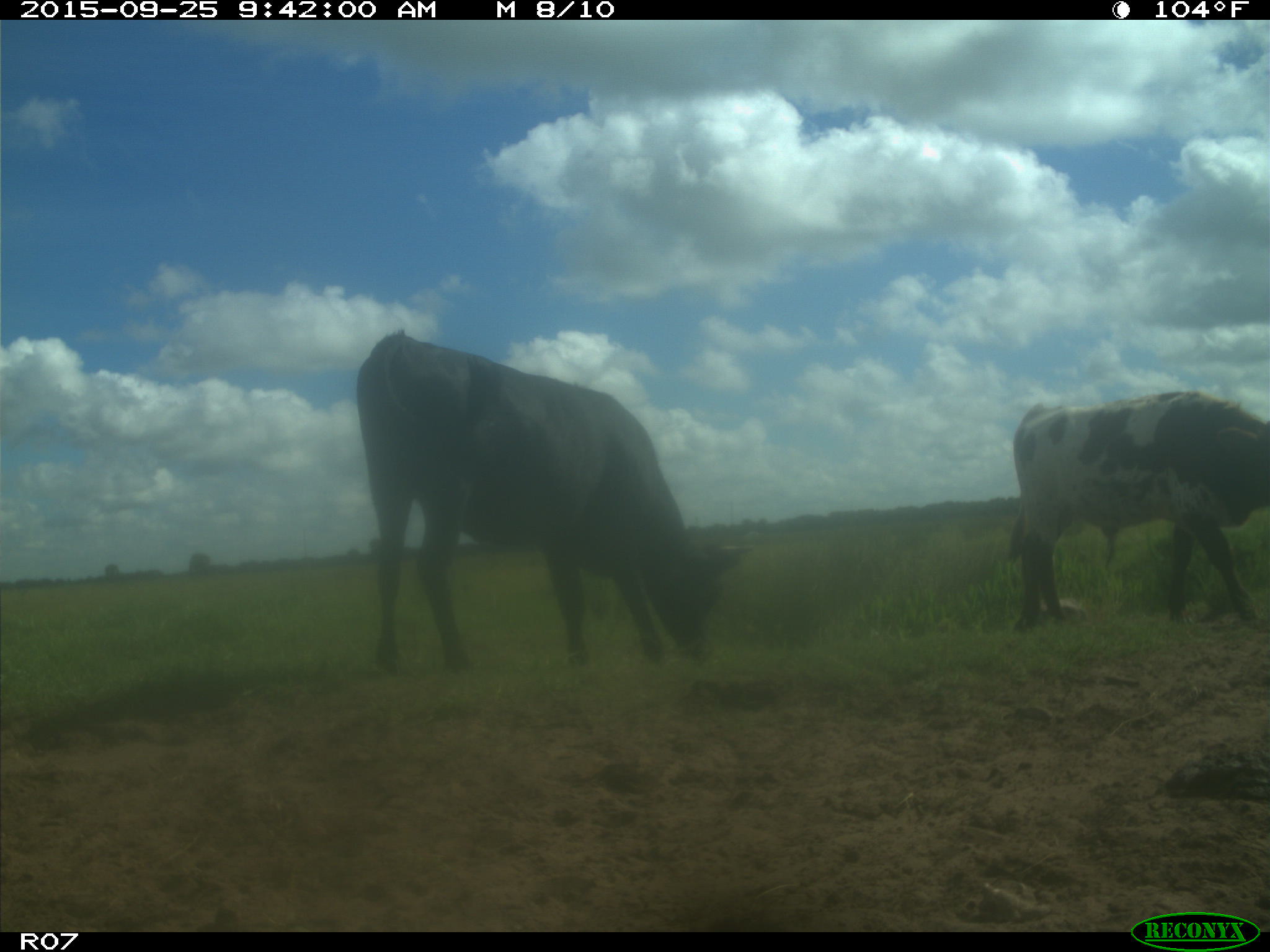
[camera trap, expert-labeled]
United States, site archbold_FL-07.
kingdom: Animalia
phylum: Chordata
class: Mammalia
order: Artiodactyla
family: Bovidae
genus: Bos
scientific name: Bos taurus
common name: domestic cow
Bos taurus (domestic cow).